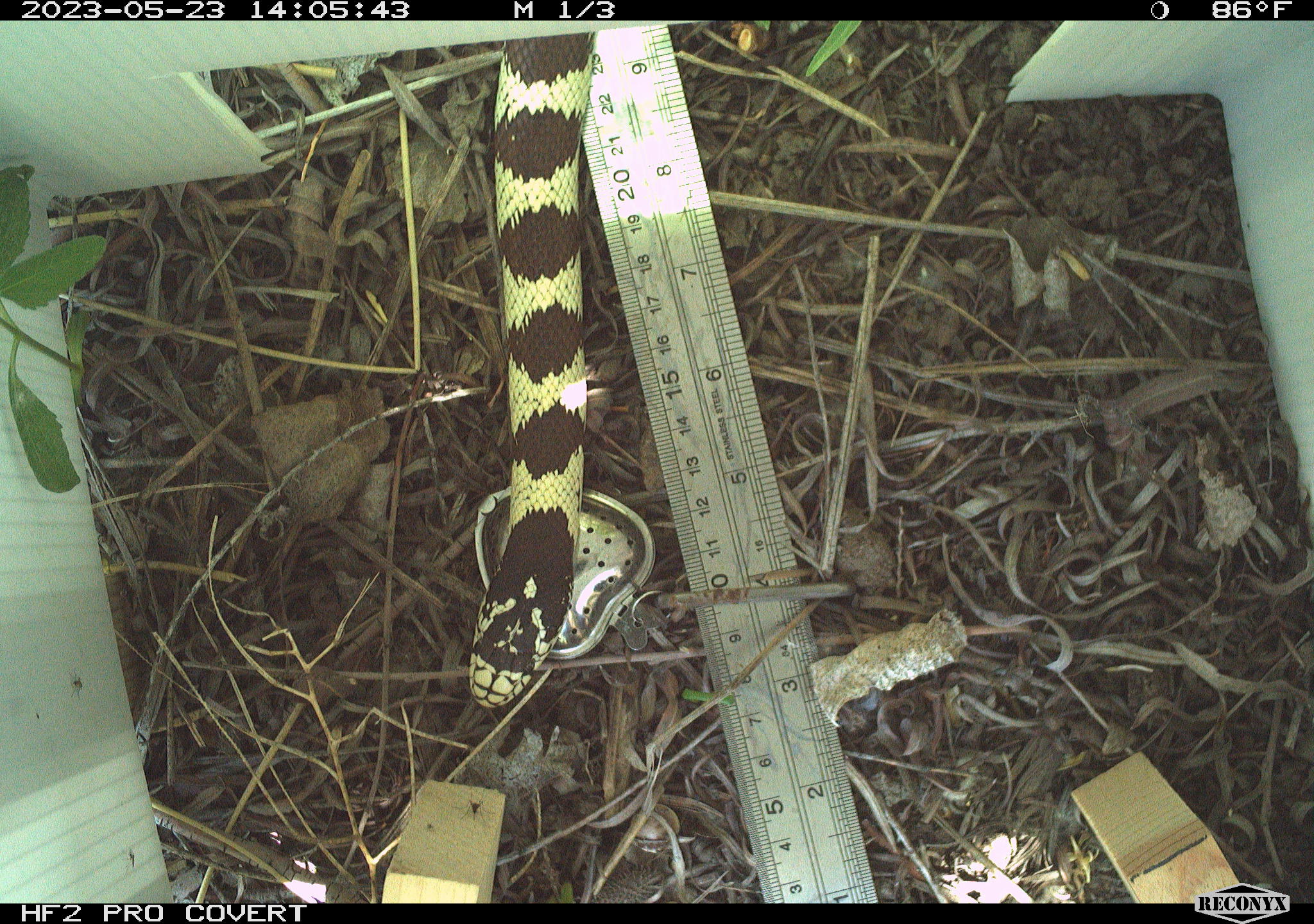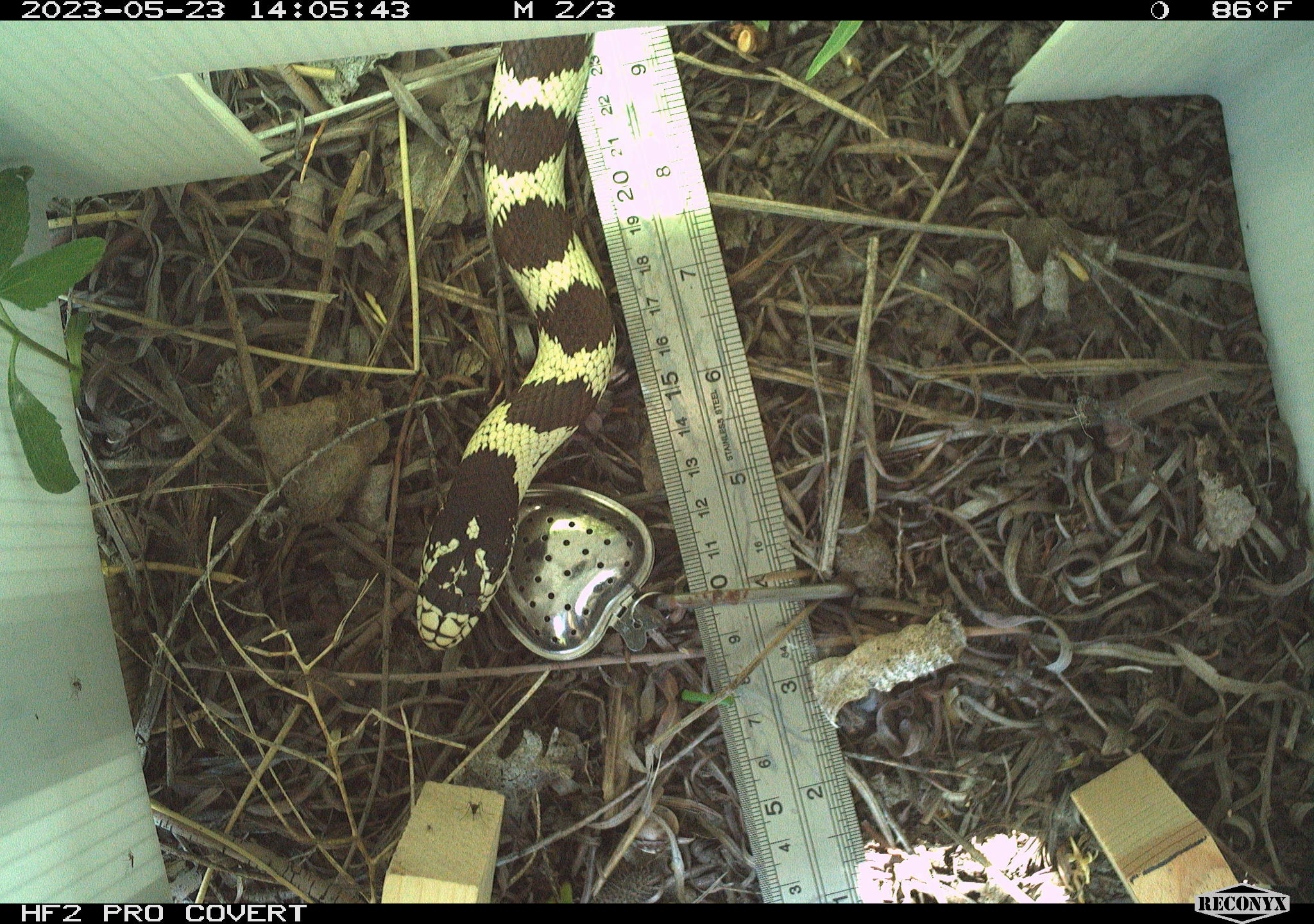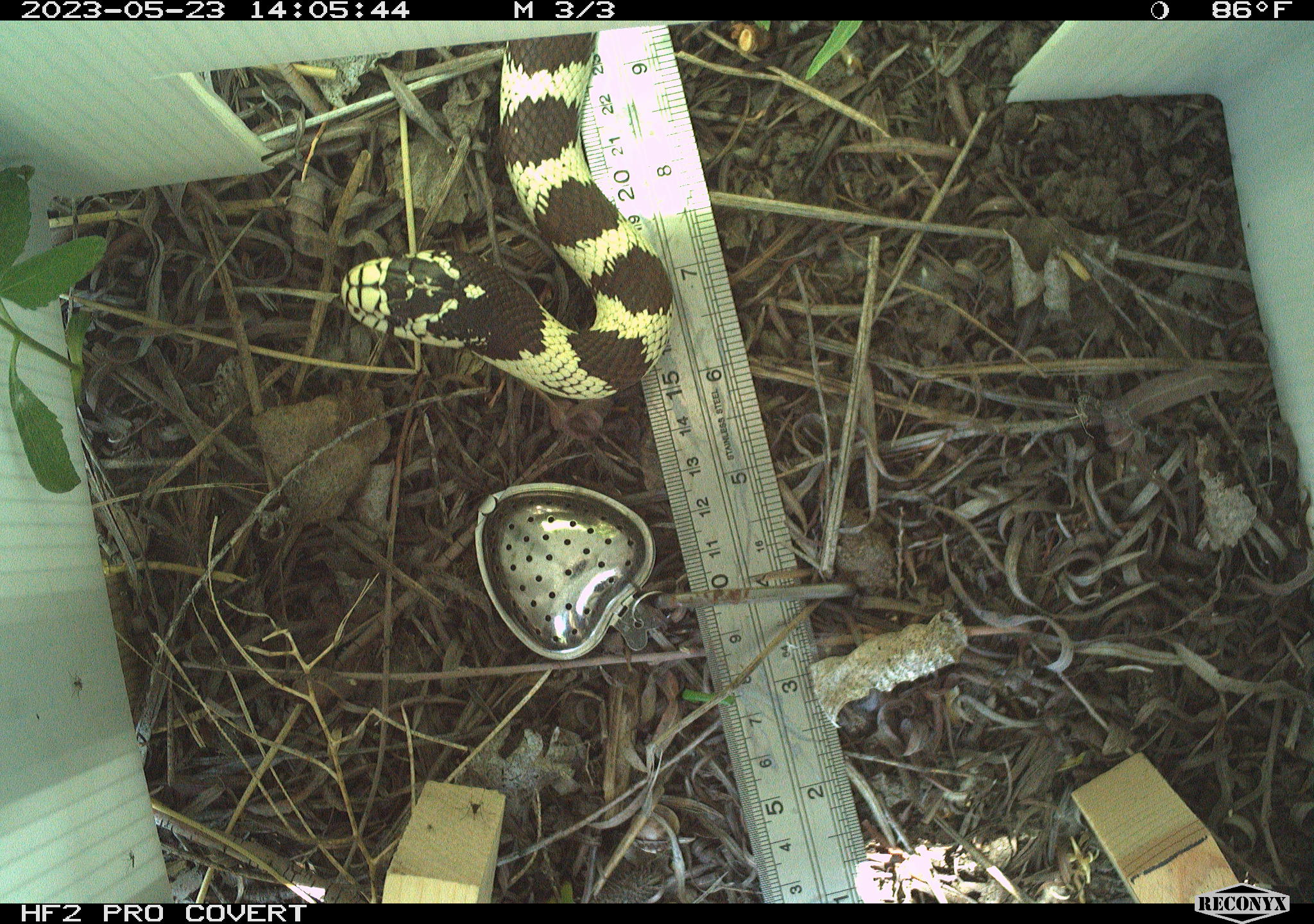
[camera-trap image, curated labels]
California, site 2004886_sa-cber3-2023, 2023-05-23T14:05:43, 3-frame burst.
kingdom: Animalia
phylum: Chordata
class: Reptilia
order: Squamata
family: Colubridae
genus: Rhinocheilus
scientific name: Rhinocheilus lecontei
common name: long-nosed snake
Long-nosed snake (Rhinocheilus lecontei).